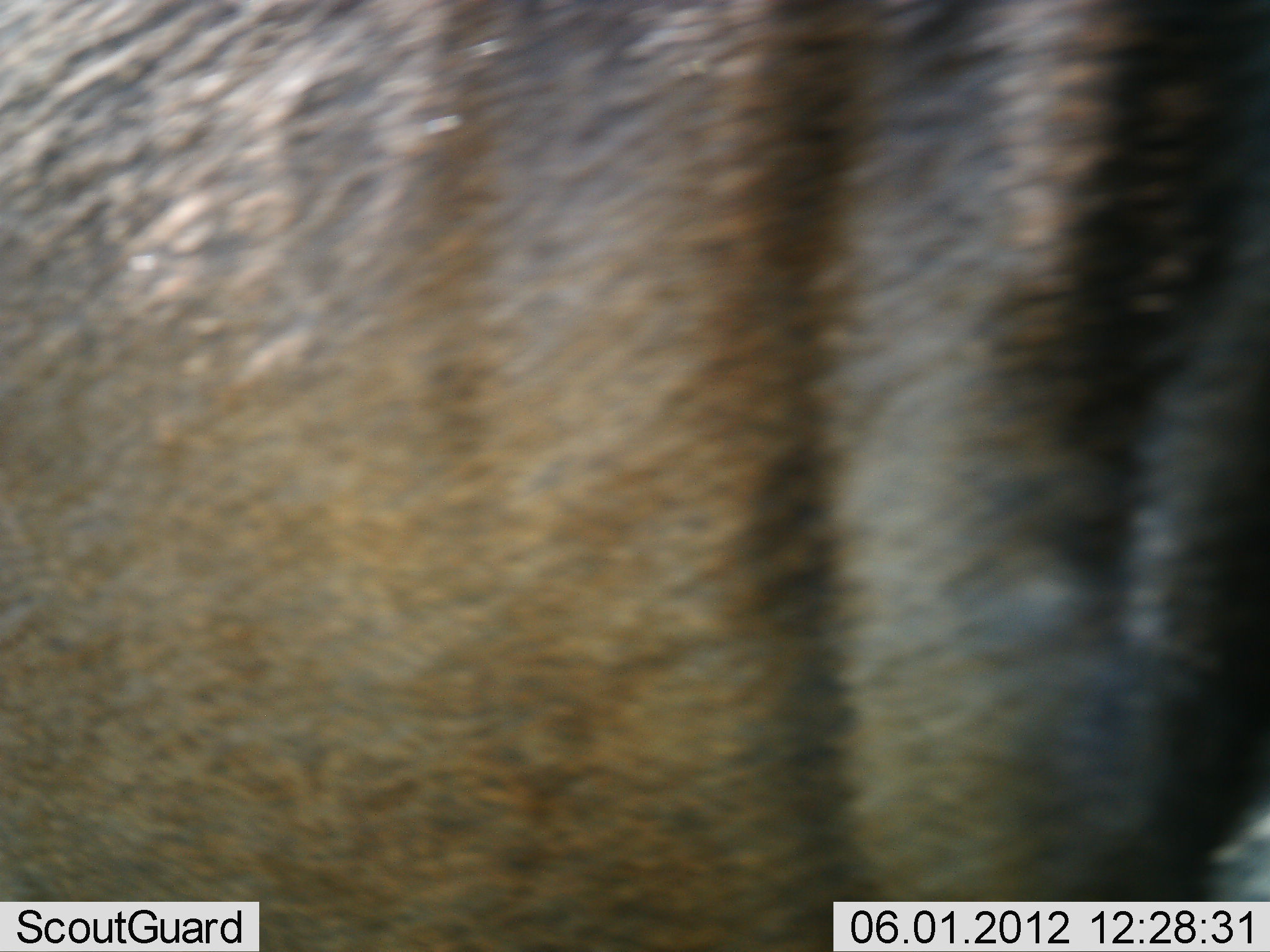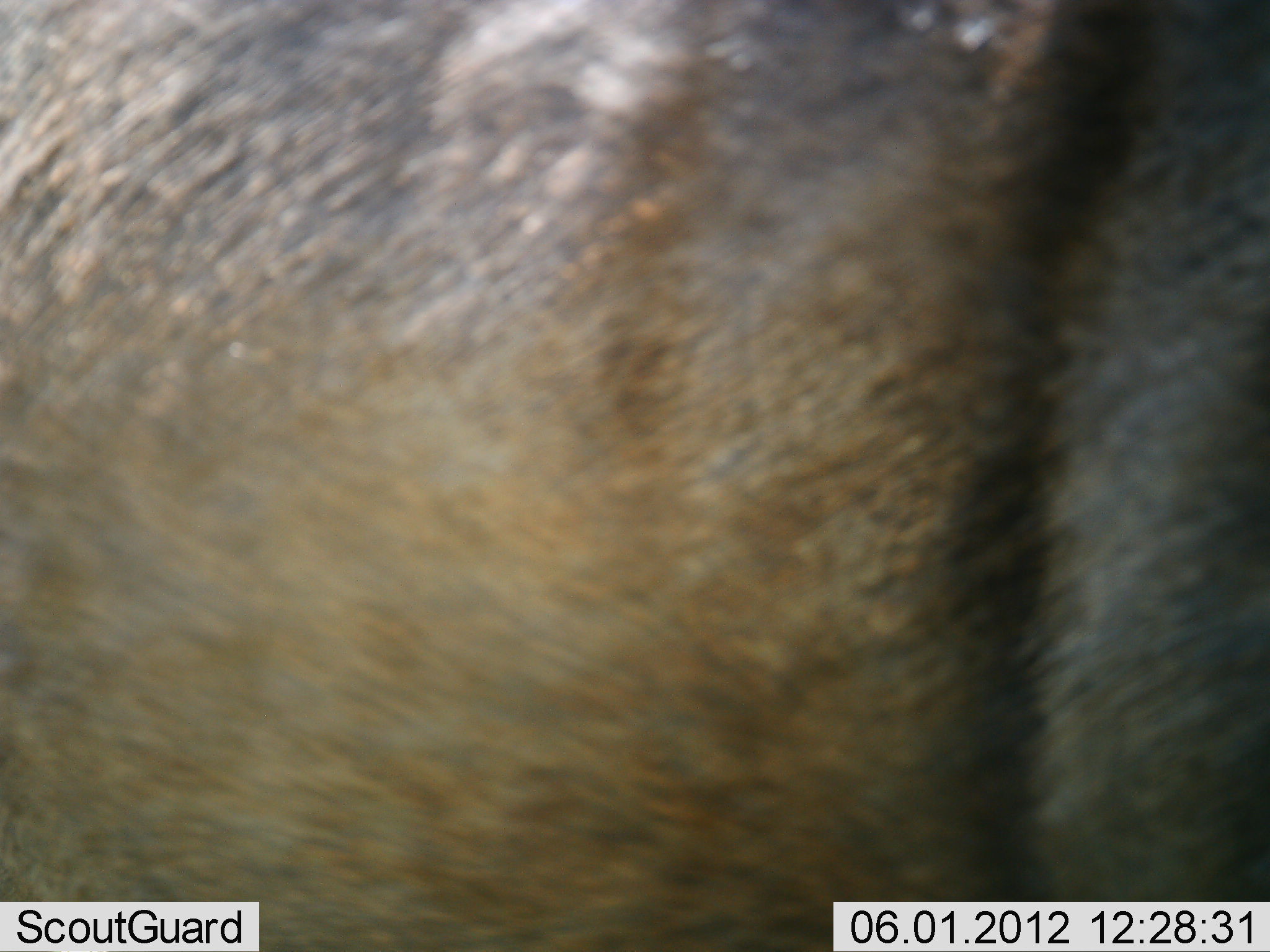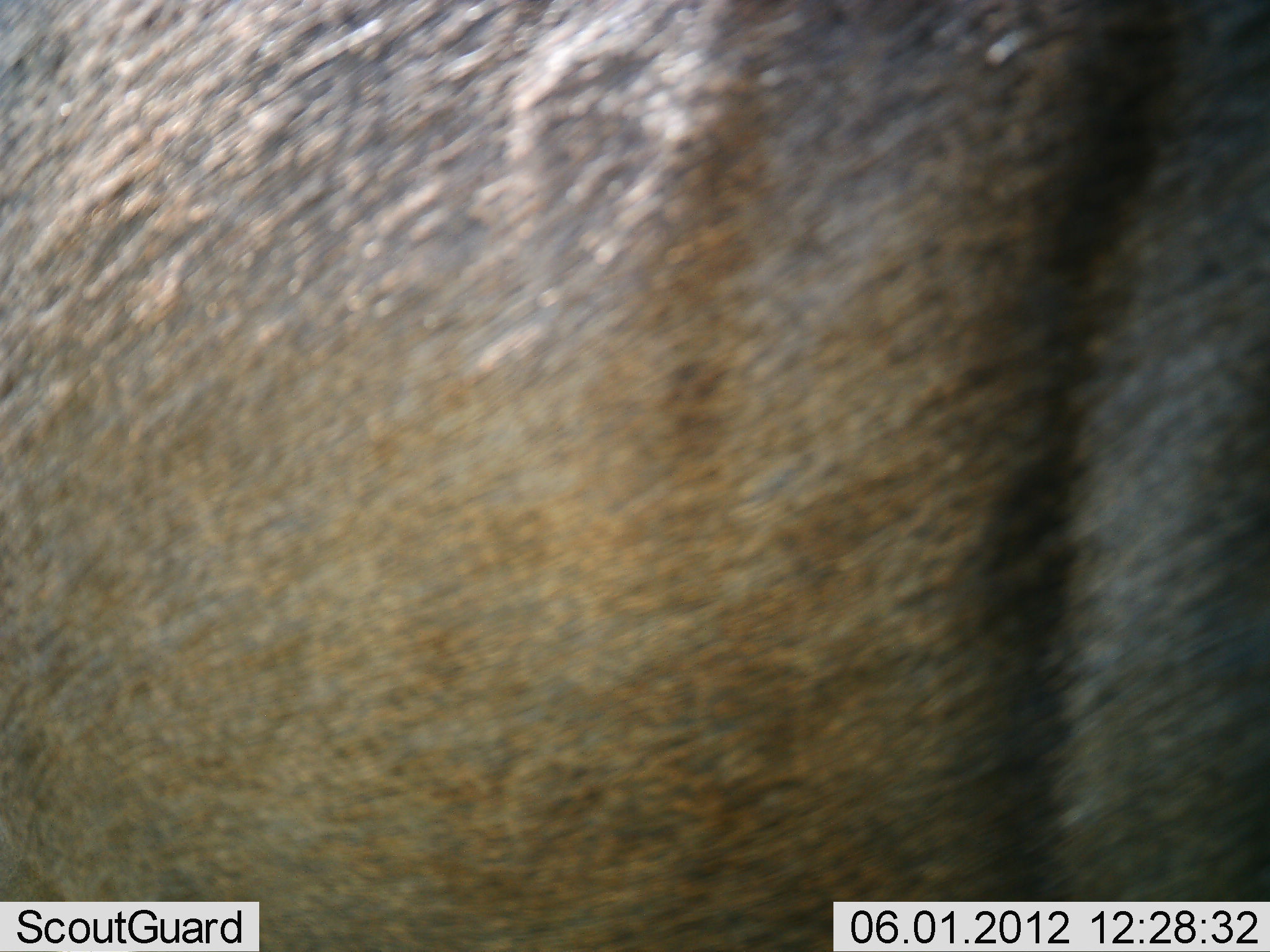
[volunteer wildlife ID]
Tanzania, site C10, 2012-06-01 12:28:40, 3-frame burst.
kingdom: Animalia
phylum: Chordata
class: Mammalia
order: Artiodactyla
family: Bovidae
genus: Connochaetes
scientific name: Connochaetes taurinus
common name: blue wildebeest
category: wildebeest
Wildebeest (blue wildebeest) (Connochaetes taurinus), count 1. Behavior (volunteer vote fractions): standing 80%, resting 0%, moving 20%, interacting 0%. Young present (vote fraction): 0%. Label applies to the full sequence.